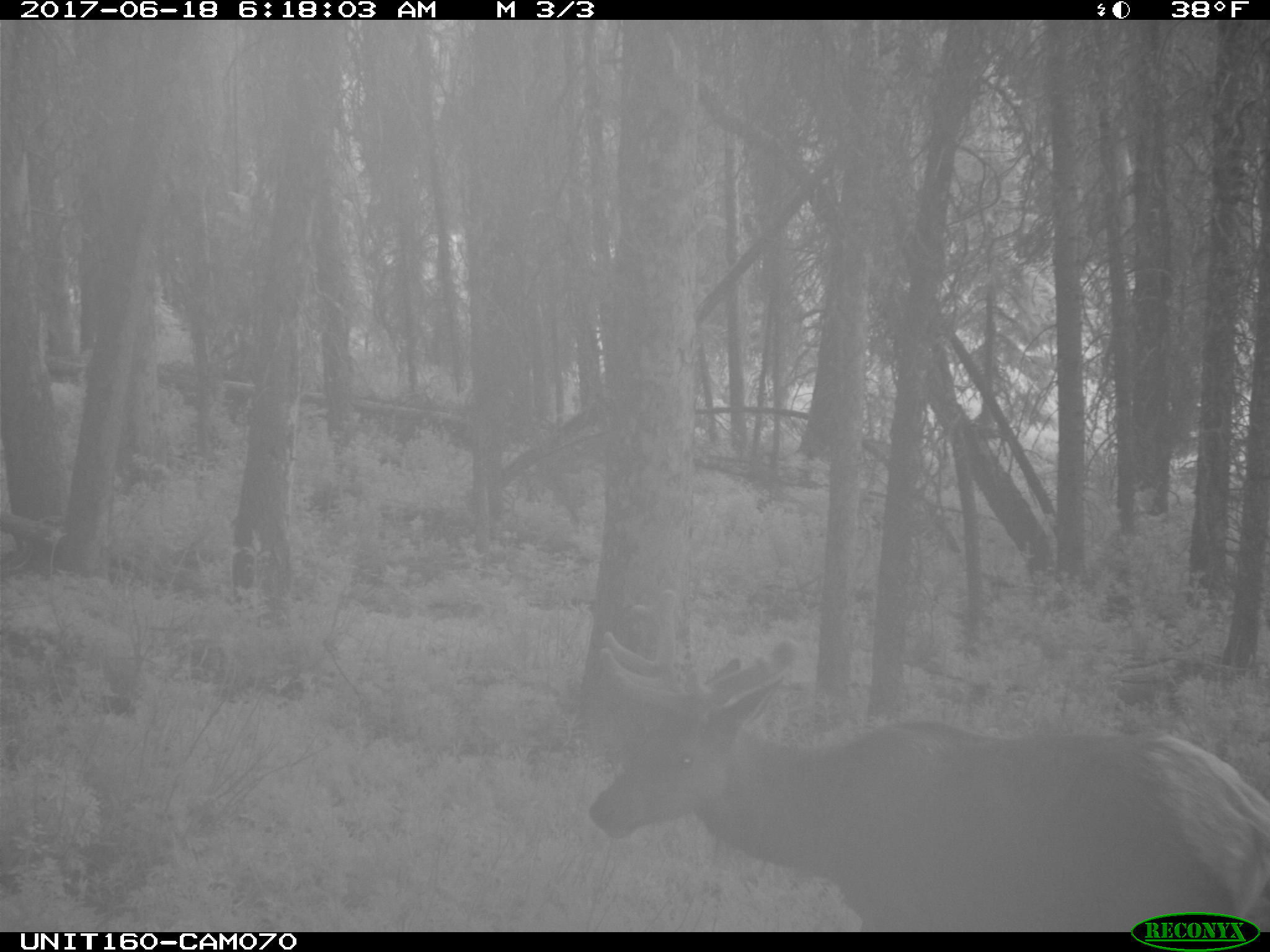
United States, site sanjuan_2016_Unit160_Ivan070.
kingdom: Animalia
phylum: Chordata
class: Mammalia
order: Artiodactyla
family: Cervidae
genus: Cervus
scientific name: Cervus elaphus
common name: red deer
Cervus elaphus (red deer).